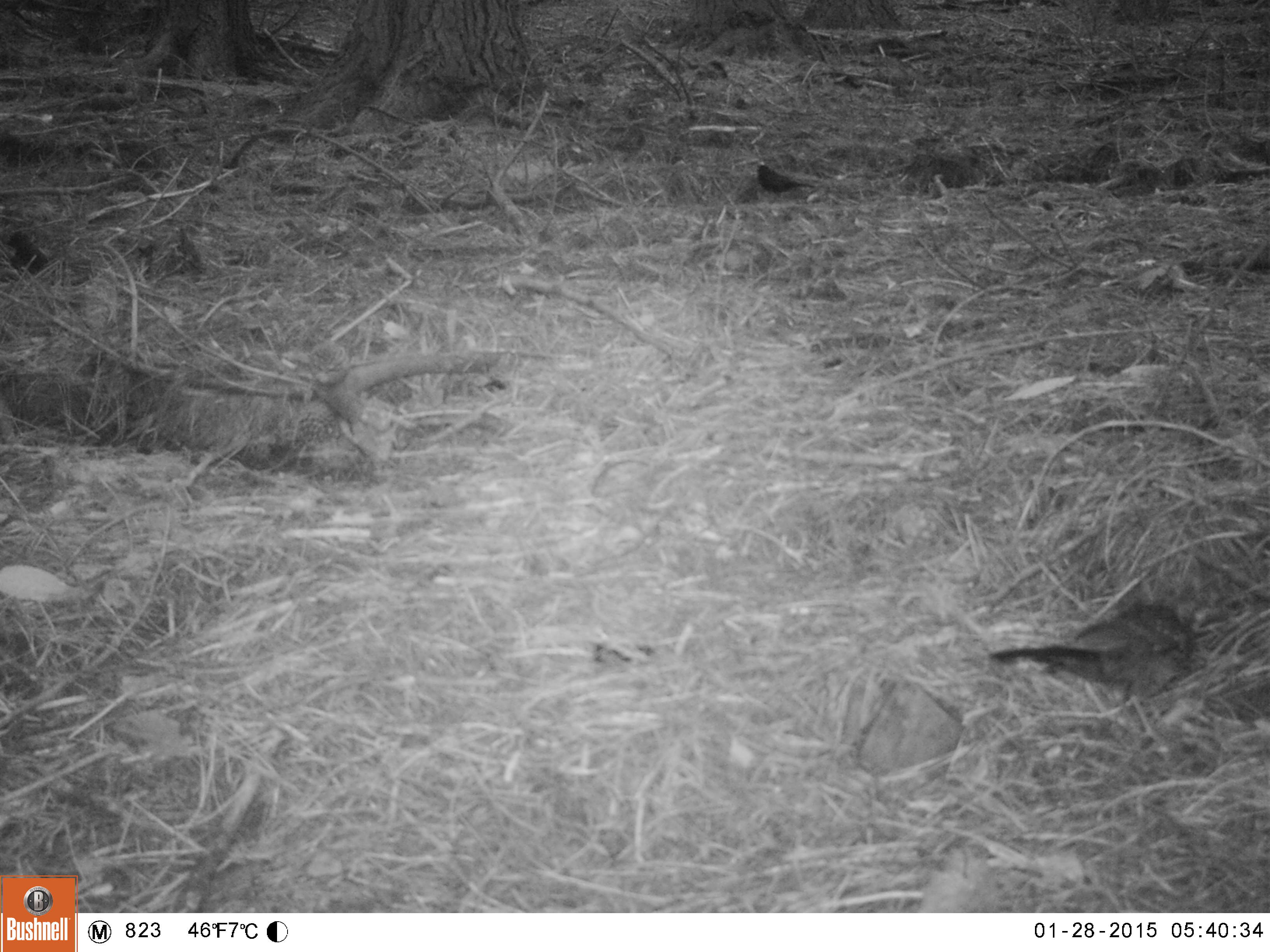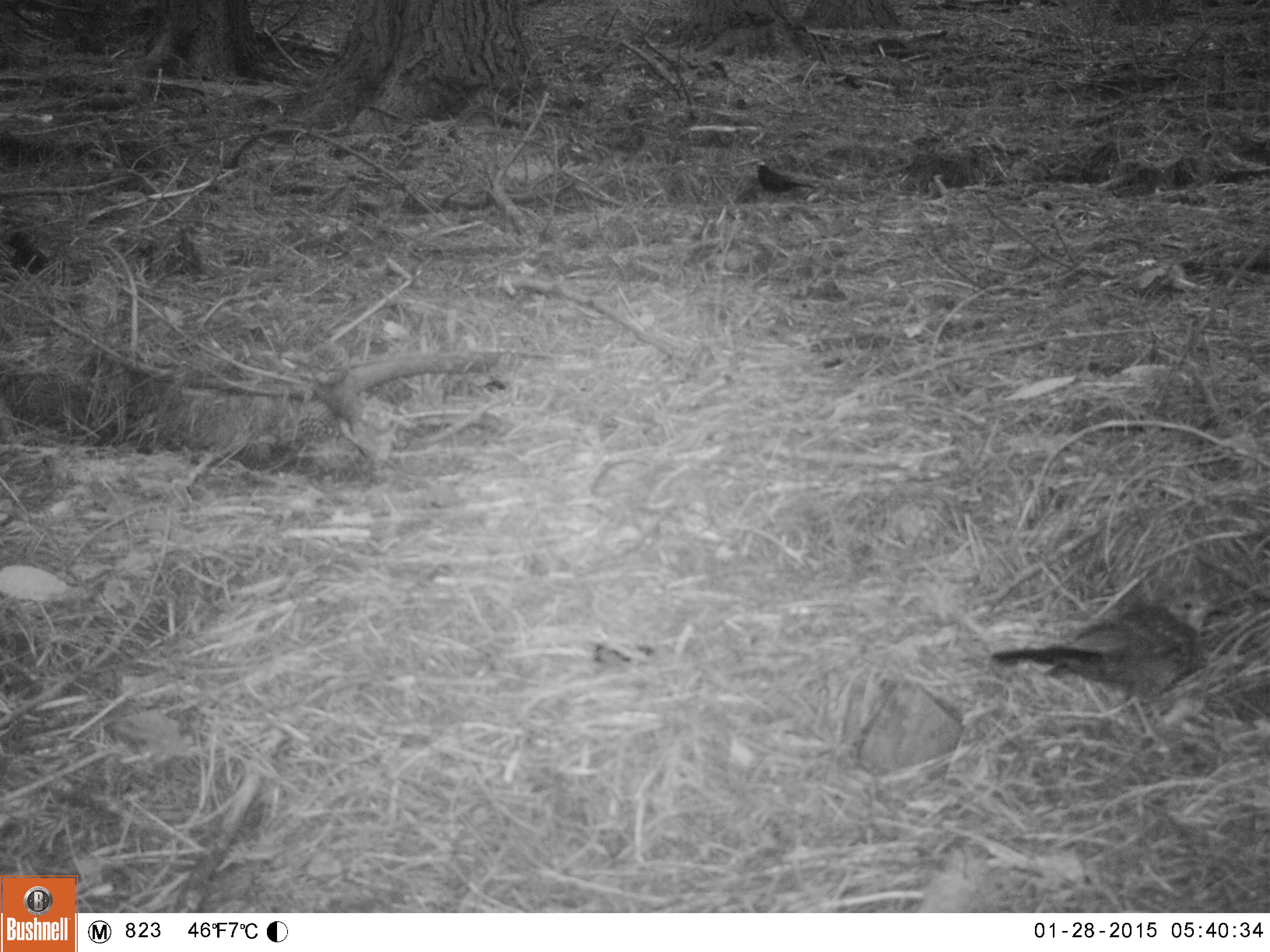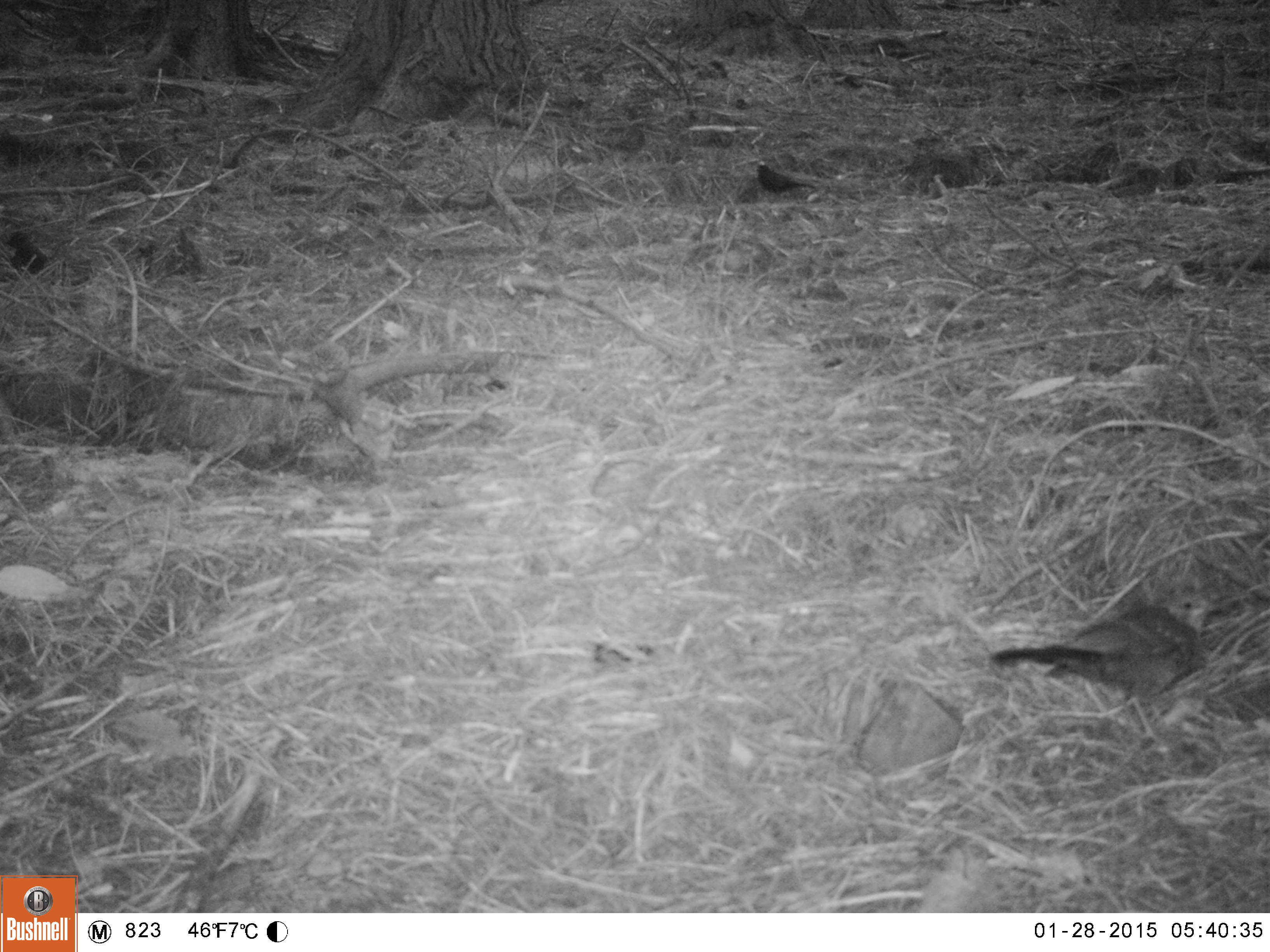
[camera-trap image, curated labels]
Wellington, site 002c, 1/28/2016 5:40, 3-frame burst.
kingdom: Animalia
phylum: Chordata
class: Aves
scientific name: Aves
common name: bird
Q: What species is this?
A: Bird (Aves).